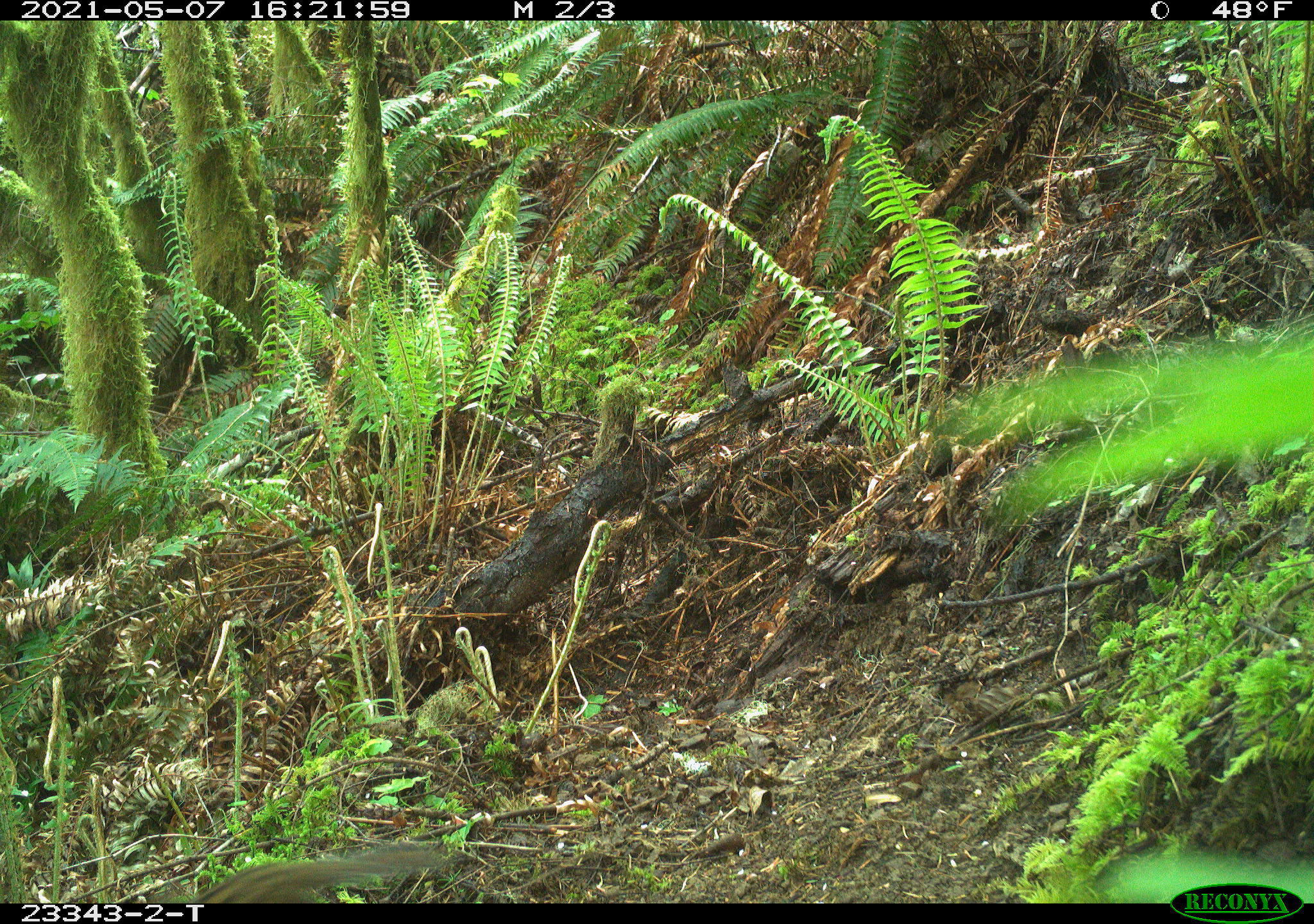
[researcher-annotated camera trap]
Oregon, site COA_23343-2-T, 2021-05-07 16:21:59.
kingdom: Animalia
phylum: Chordata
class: Mammalia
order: Rodentia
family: Sciuridae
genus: Neotamias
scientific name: Neotamias townsendii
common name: townsend's chipmunk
Townsend's chipmunk (Neotamias townsendii).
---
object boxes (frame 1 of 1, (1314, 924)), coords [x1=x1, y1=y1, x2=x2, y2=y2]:
townsend's chipmunk: [x1=187, y1=823, x2=466, y2=897]